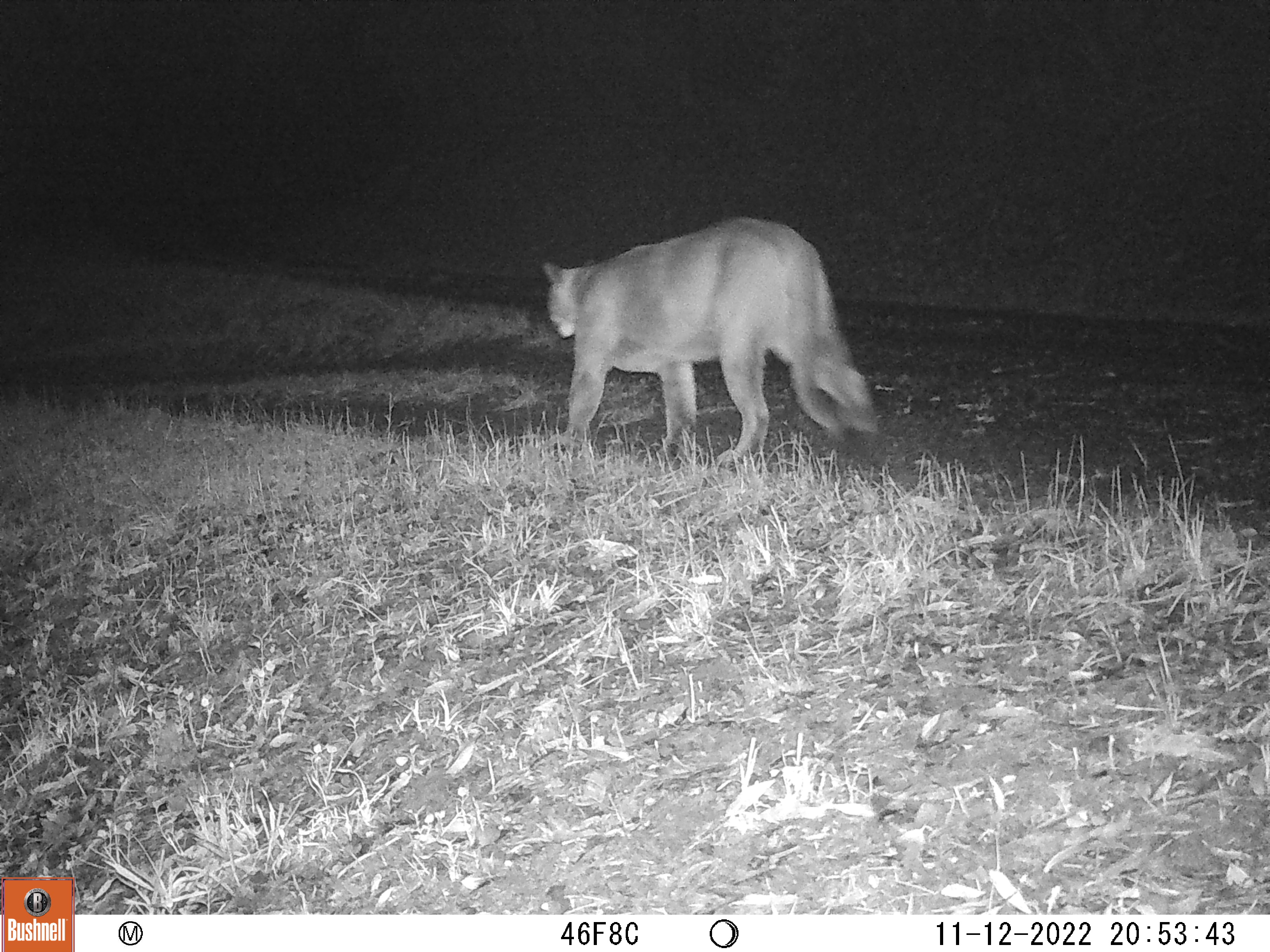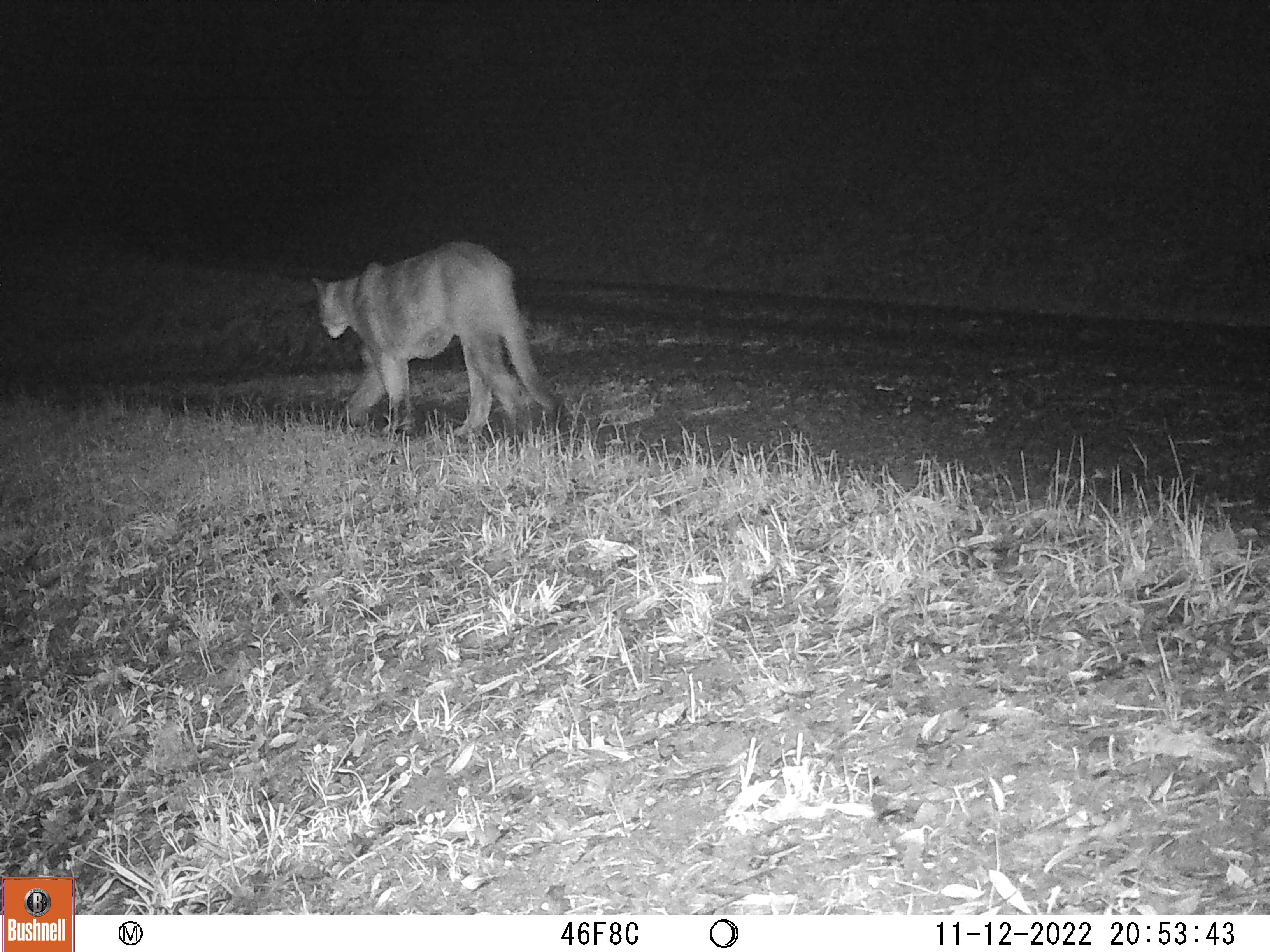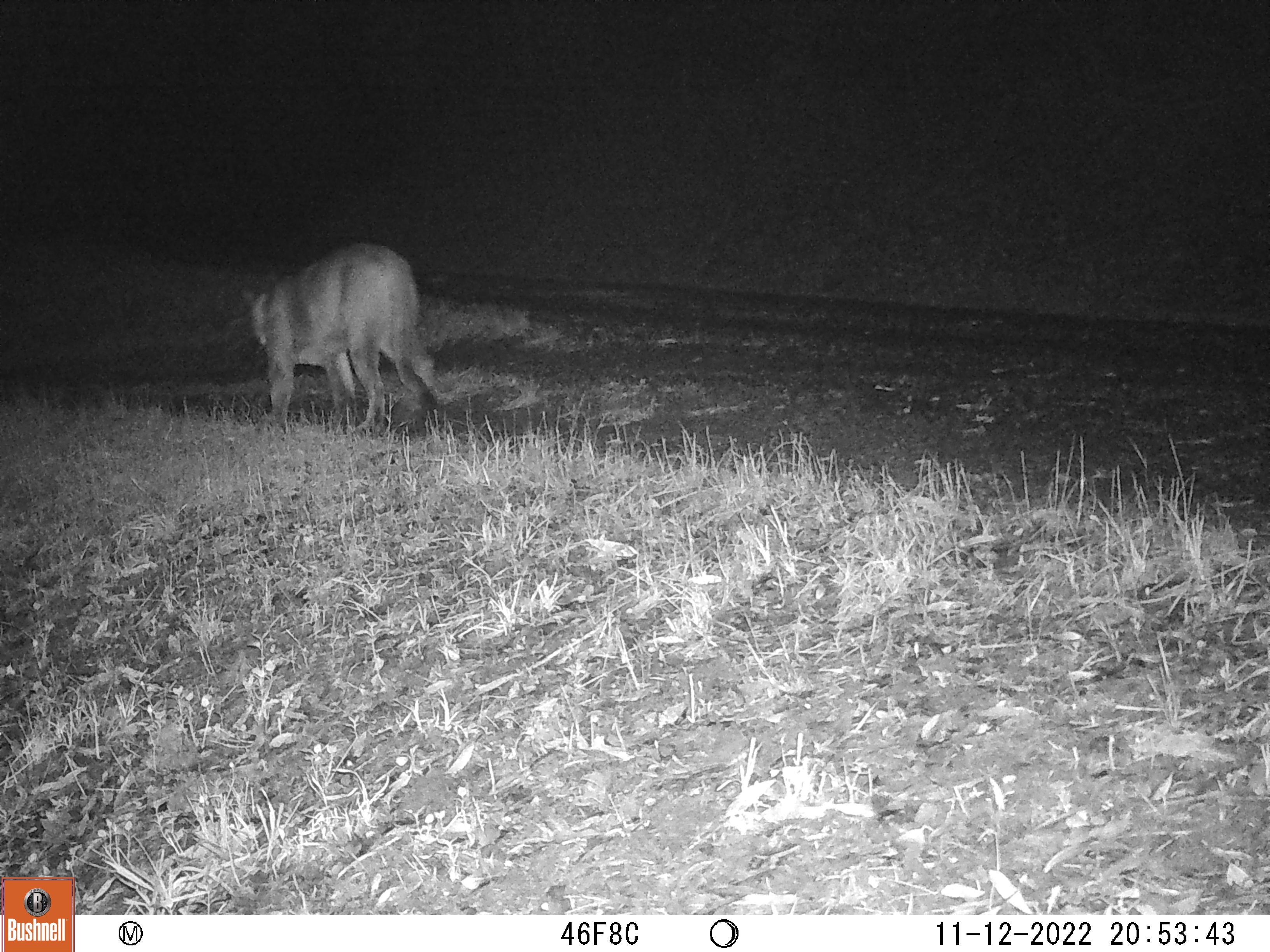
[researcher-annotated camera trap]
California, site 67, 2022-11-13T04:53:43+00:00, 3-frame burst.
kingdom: Animalia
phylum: Chordata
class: Mammalia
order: Carnivora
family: Felidae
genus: Puma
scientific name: Puma concolor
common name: puma